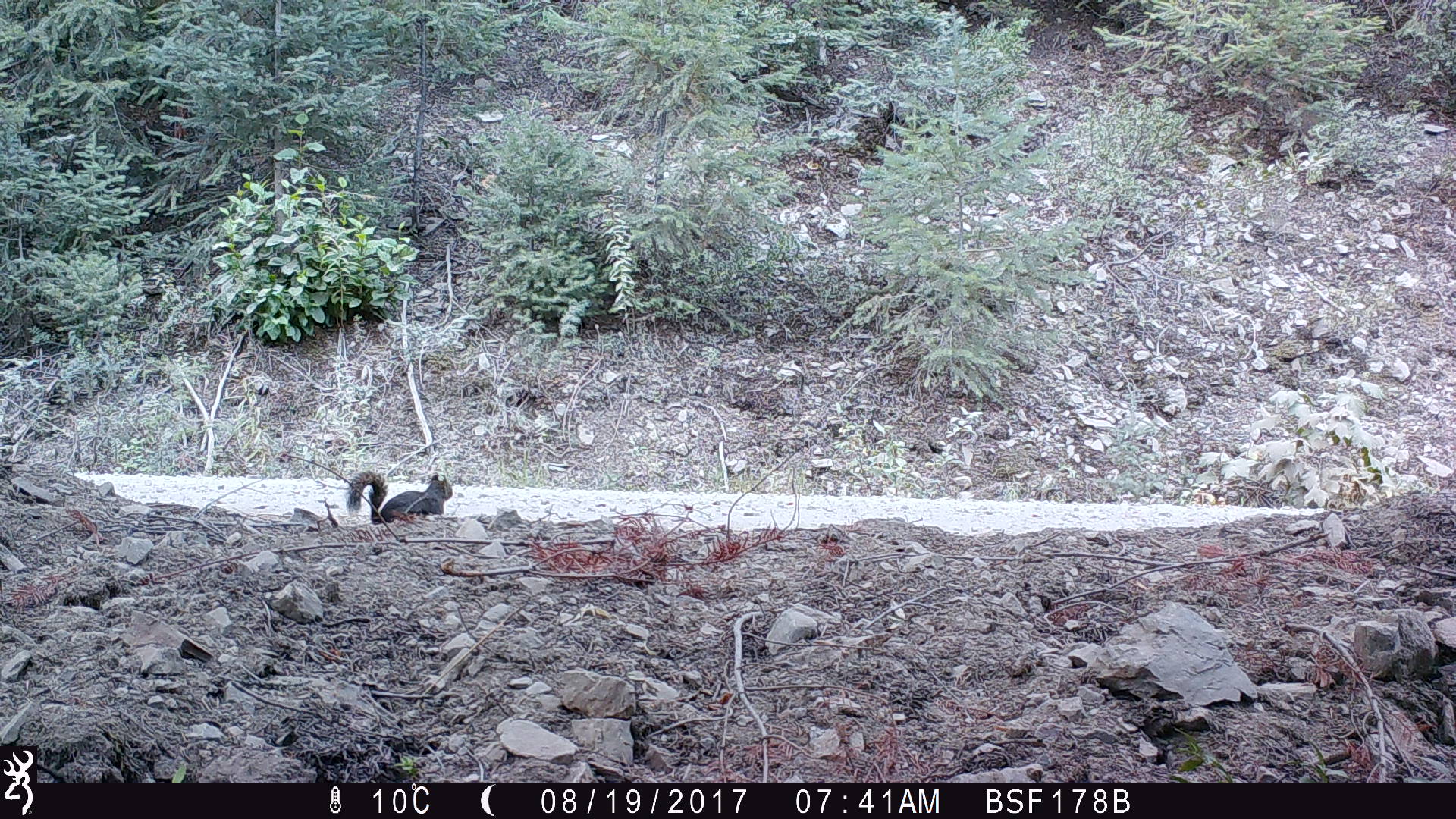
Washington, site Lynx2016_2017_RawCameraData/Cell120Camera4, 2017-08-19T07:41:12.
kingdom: Animalia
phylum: Chordata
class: Mammalia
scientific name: Mammalia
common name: small mammal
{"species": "small mammal (Mammalia)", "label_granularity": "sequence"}